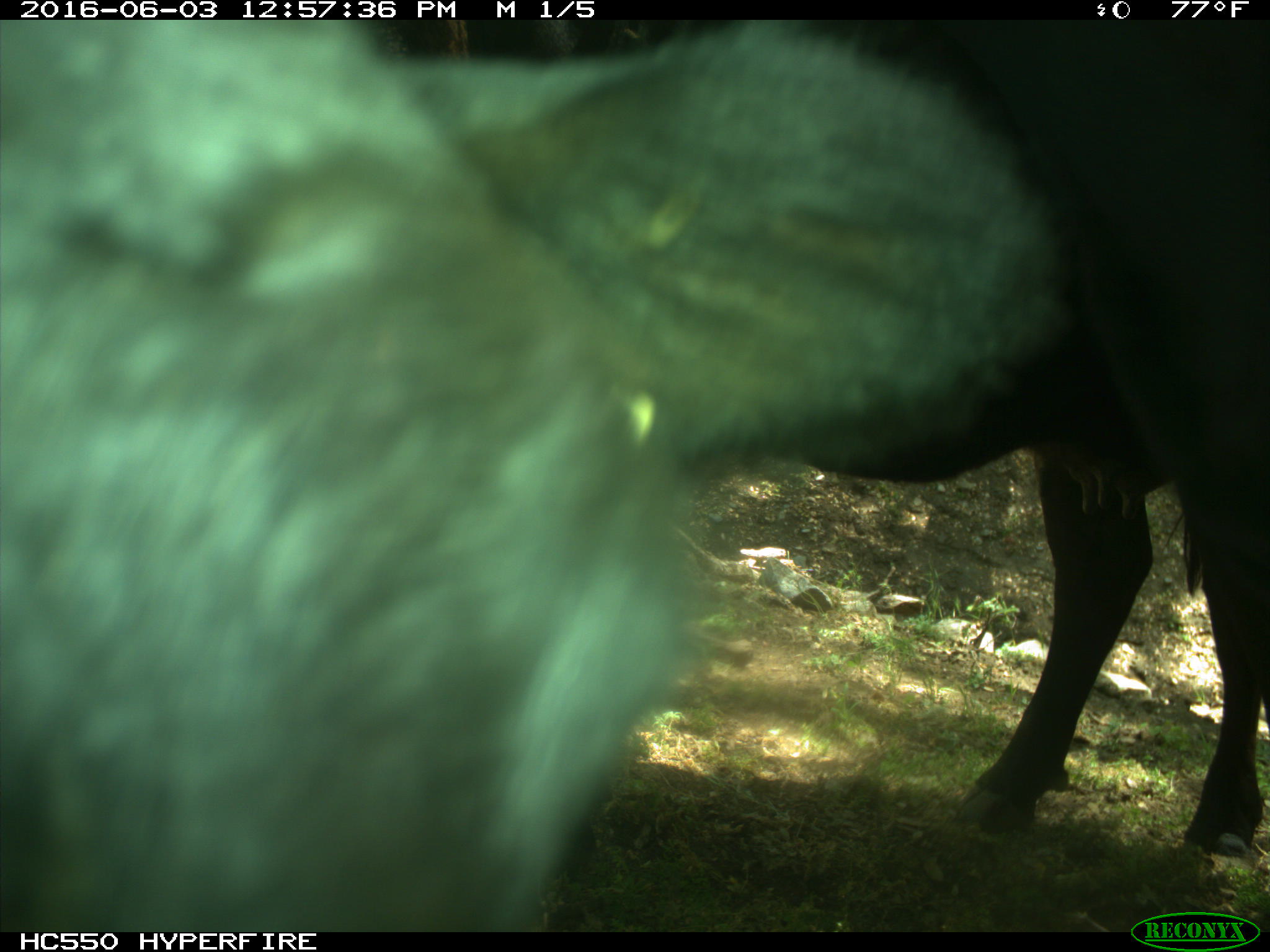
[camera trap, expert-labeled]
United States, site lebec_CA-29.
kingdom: Animalia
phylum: Chordata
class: Mammalia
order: Artiodactyla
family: Bovidae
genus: Bos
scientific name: Bos taurus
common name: domestic cow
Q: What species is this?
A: Bos taurus (domestic cow).